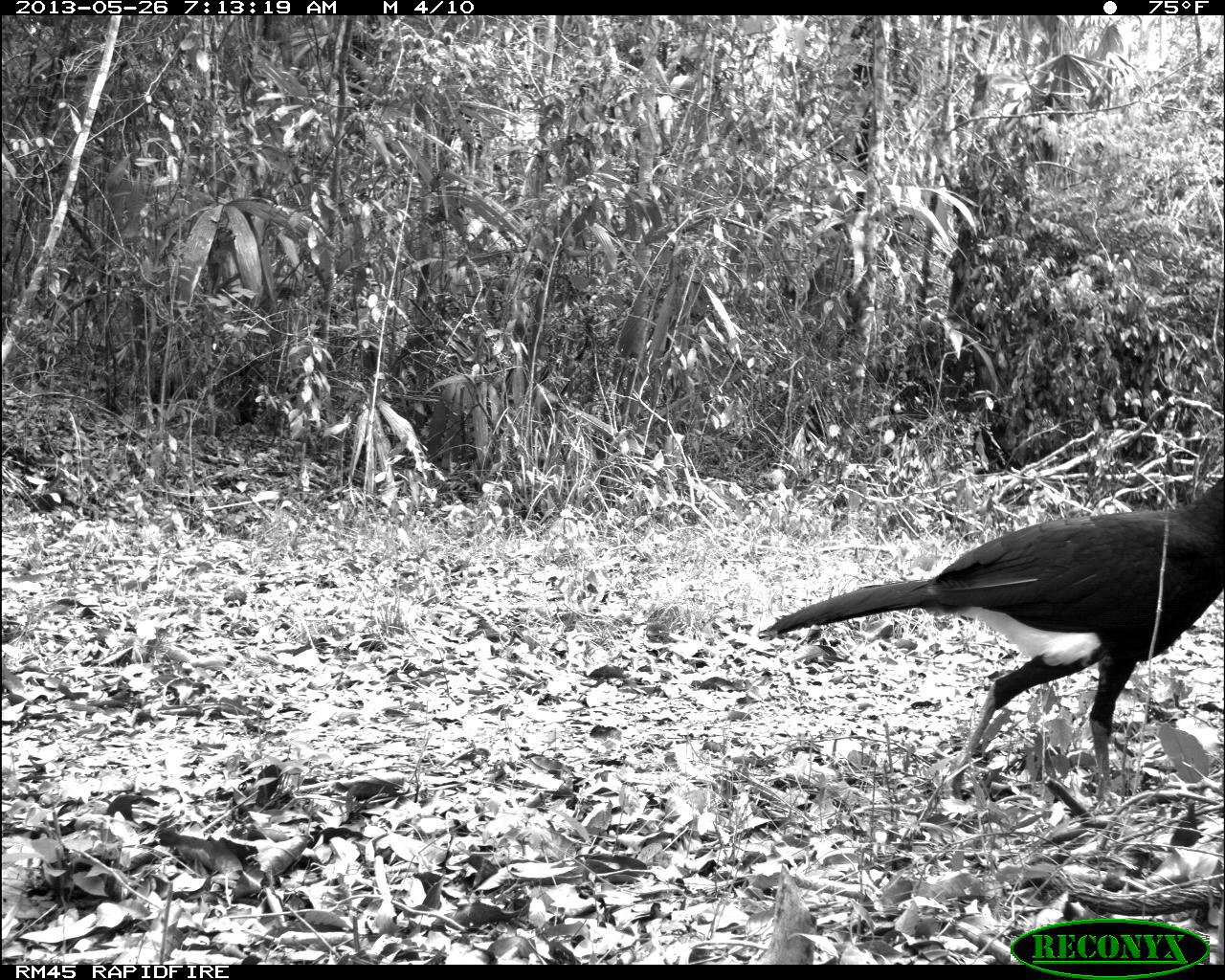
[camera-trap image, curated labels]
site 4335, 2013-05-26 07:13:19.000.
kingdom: Animalia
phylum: Chordata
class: Aves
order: Galliformes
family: Cracidae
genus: Crax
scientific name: Crax rubra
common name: great curassow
Crax rubra (great curassow), count 1, sex male.